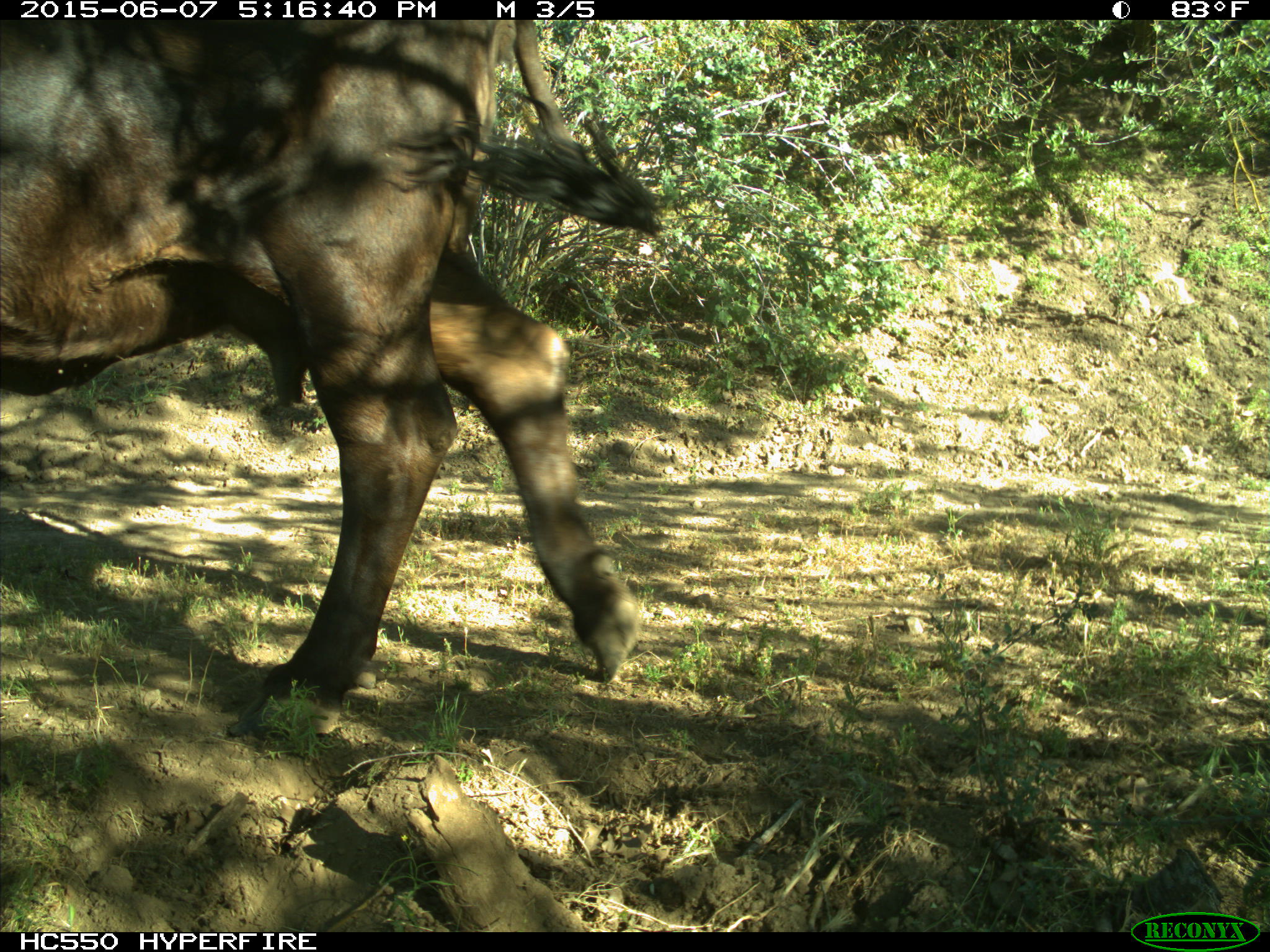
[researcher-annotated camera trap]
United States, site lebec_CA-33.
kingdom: Animalia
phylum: Chordata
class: Mammalia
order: Artiodactyla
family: Bovidae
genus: Bos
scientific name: Bos taurus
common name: domestic cow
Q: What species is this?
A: Bos taurus (domestic cow).